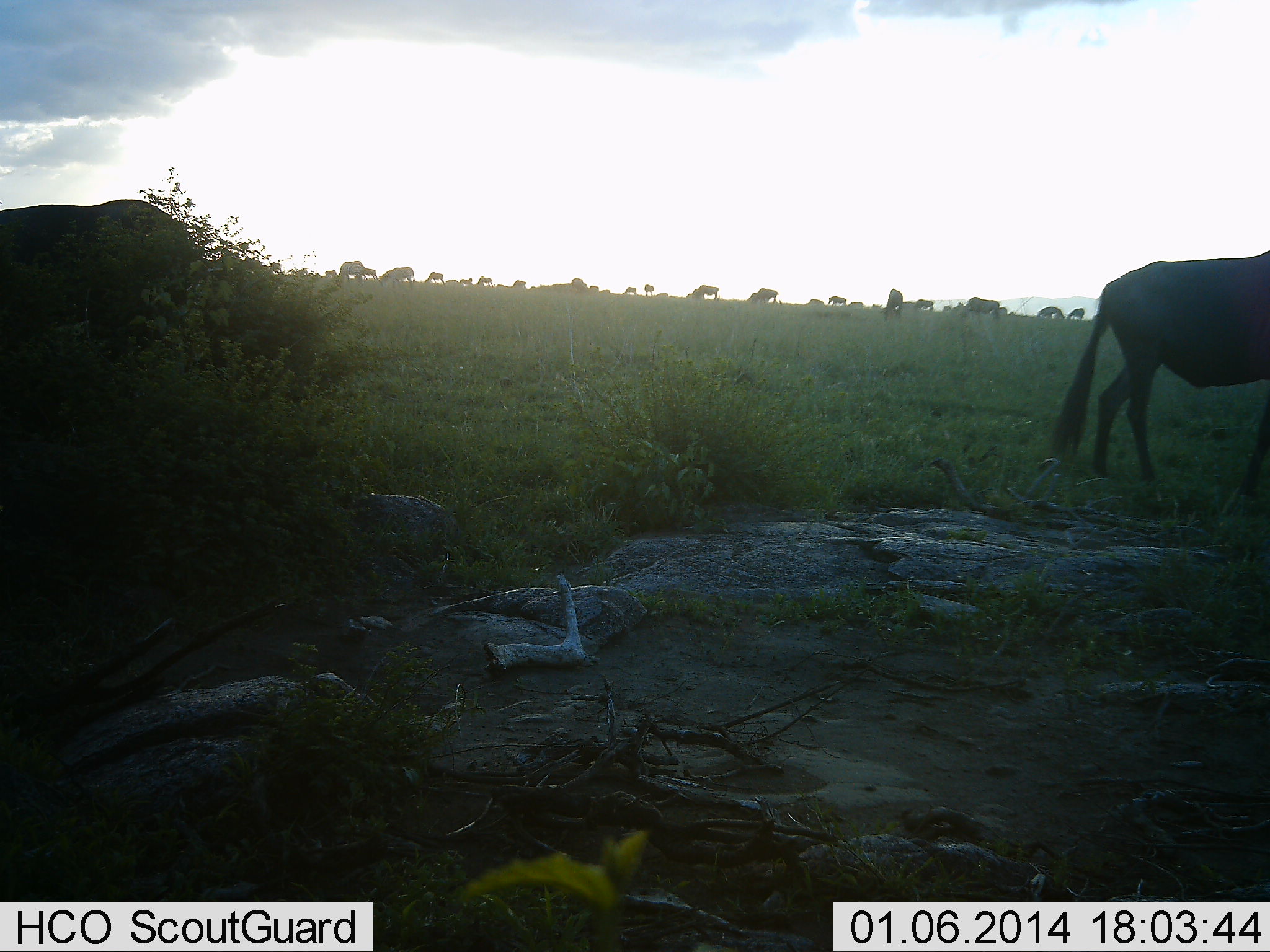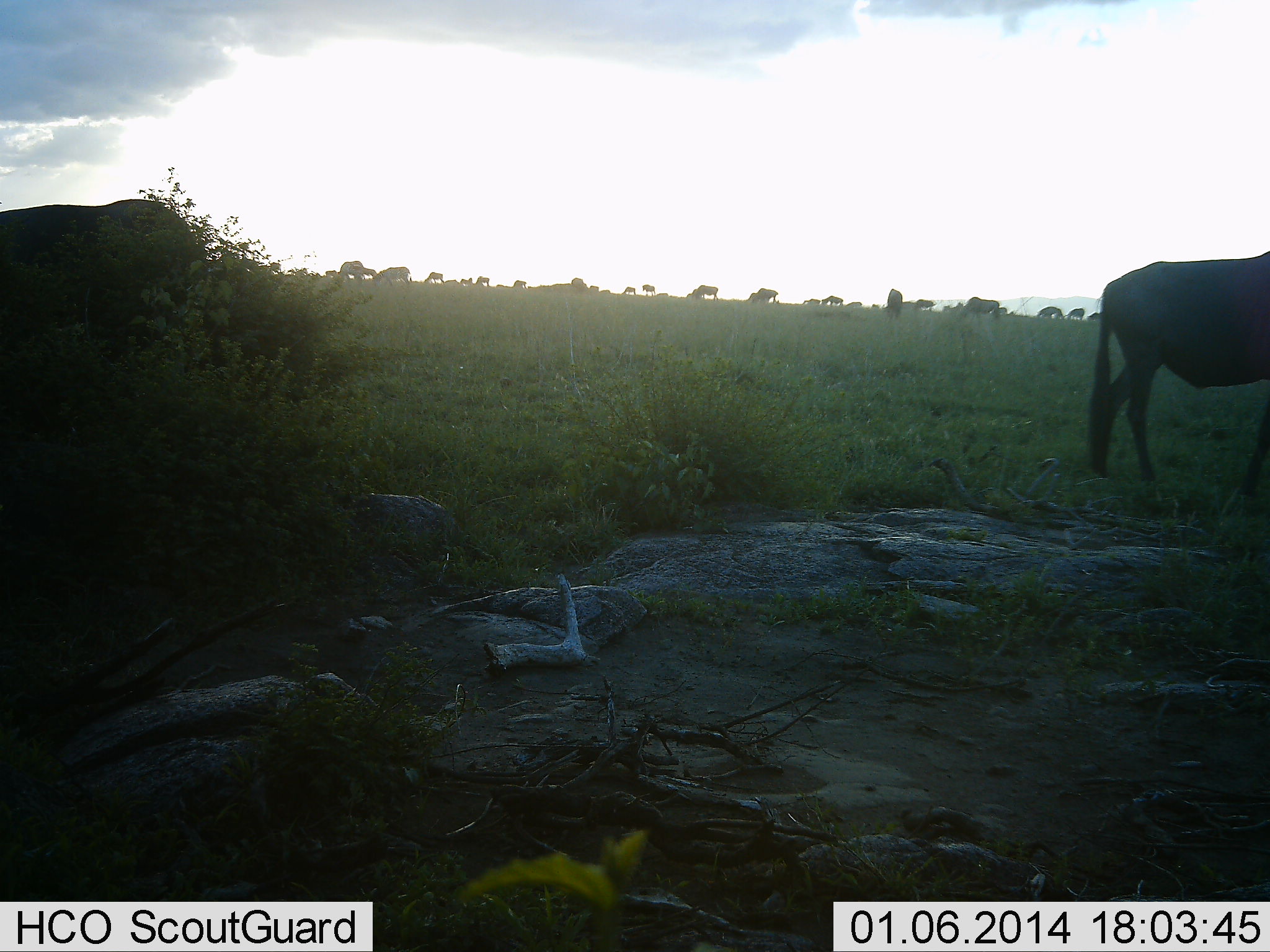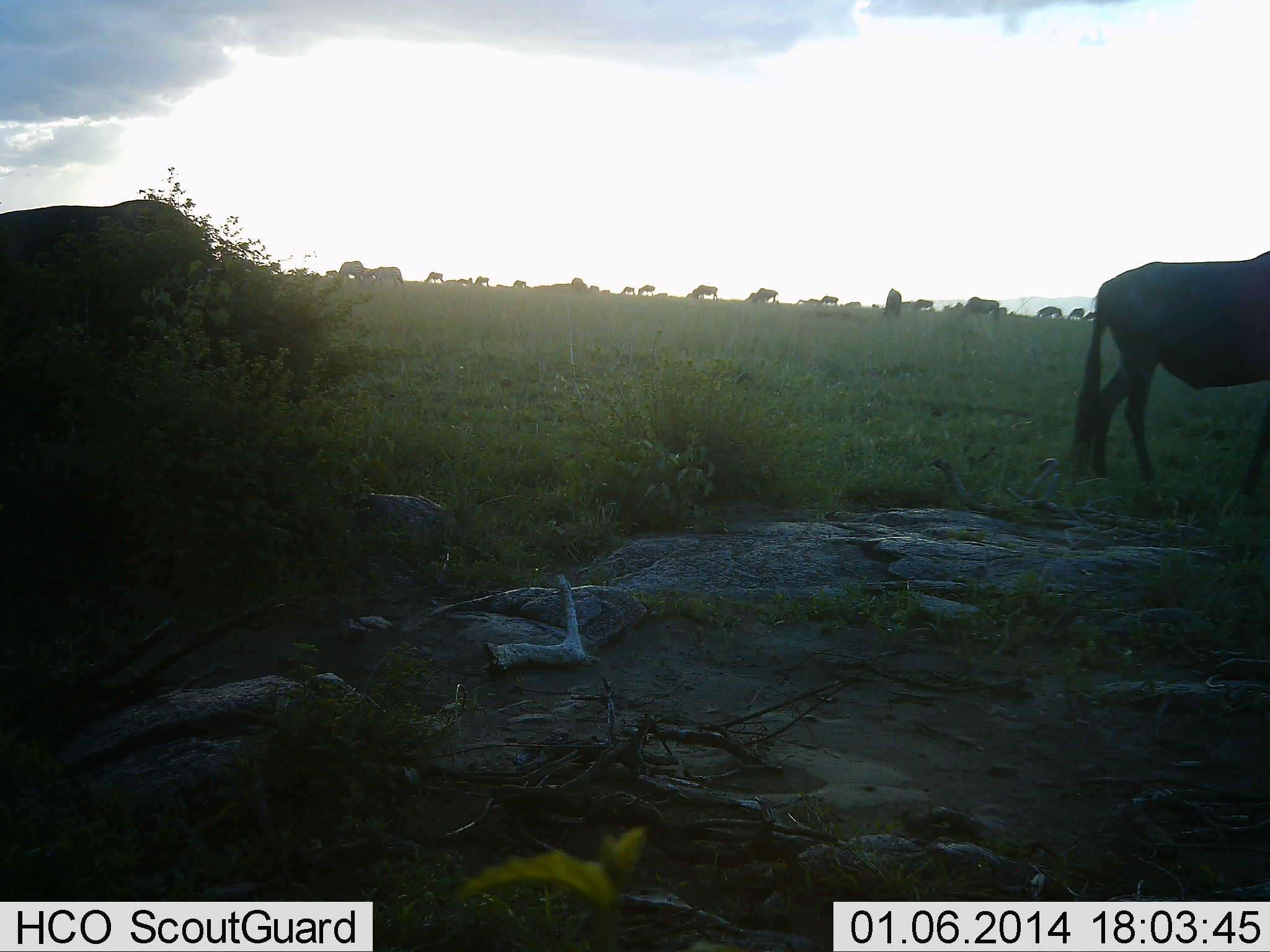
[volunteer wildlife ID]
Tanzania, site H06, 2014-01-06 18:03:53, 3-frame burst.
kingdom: Animalia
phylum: Chordata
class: Mammalia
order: Artiodactyla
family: Bovidae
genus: Connochaetes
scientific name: Connochaetes taurinus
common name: blue wildebeest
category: wildebeest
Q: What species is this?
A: Wildebeest (blue wildebeest) (Connochaetes taurinus).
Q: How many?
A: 11-50.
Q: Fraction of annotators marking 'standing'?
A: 70%.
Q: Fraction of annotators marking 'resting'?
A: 0%.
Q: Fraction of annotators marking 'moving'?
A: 40%.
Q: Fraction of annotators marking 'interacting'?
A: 0%.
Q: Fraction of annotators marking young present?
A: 0%.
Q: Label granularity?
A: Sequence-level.